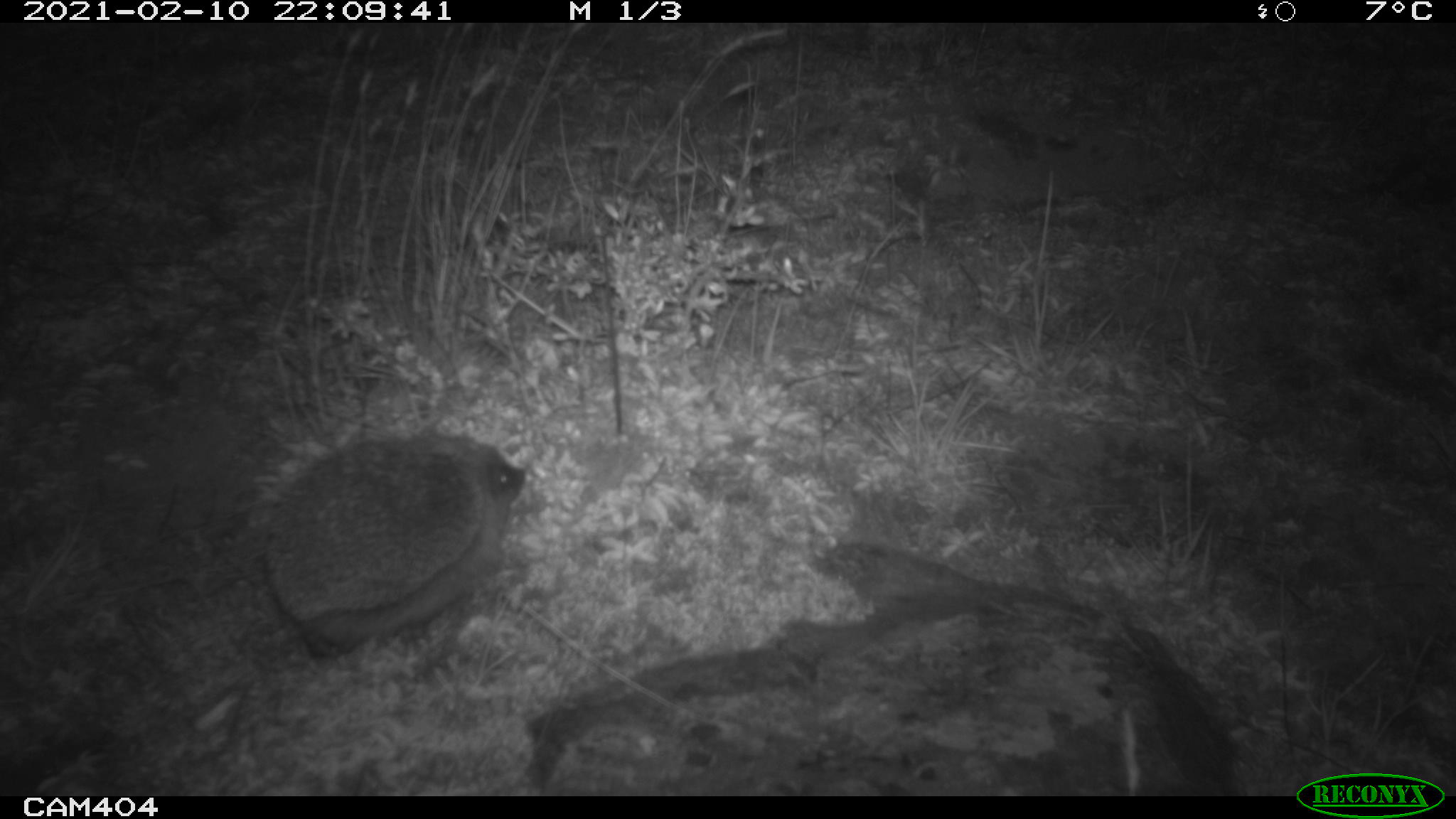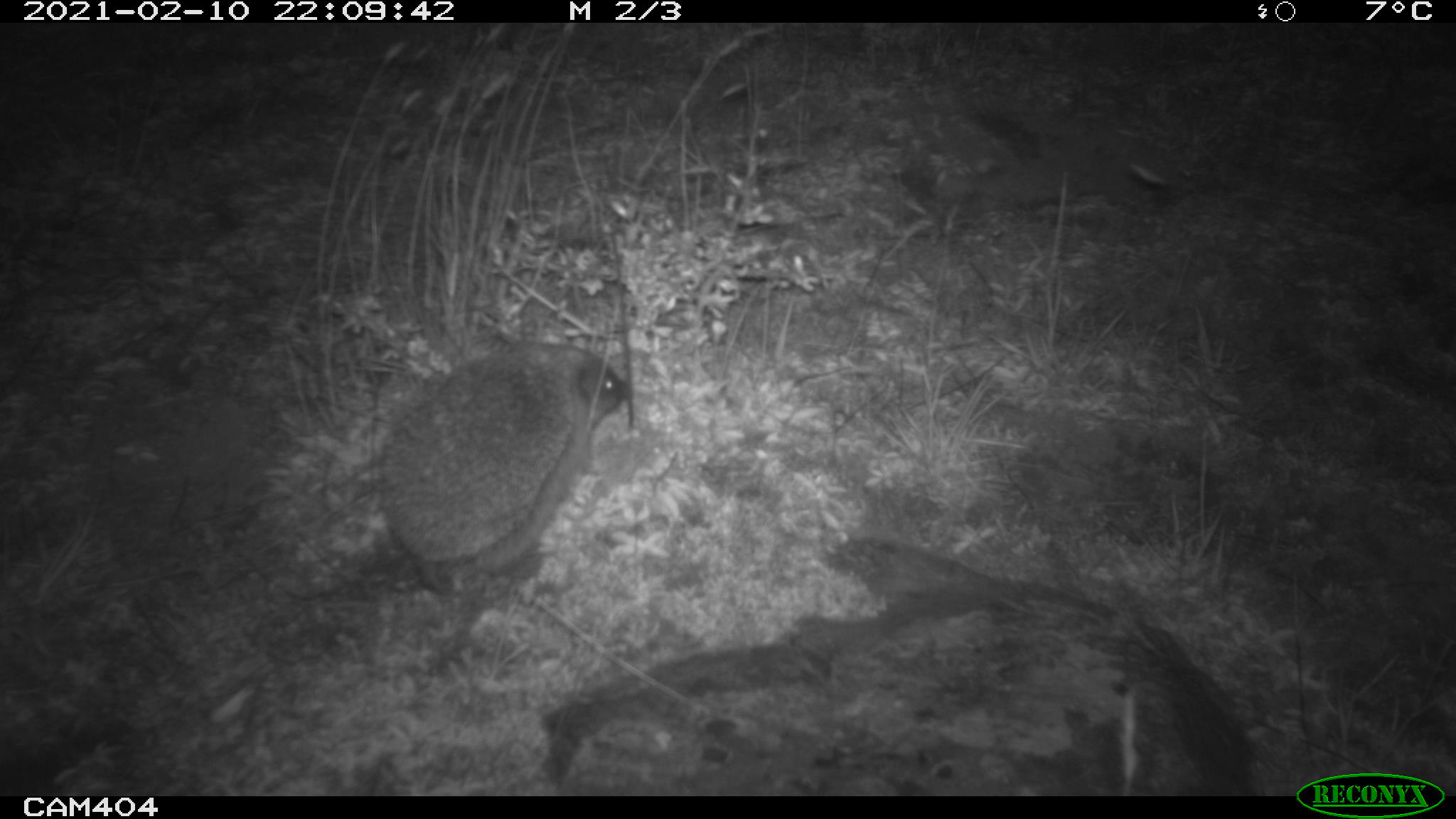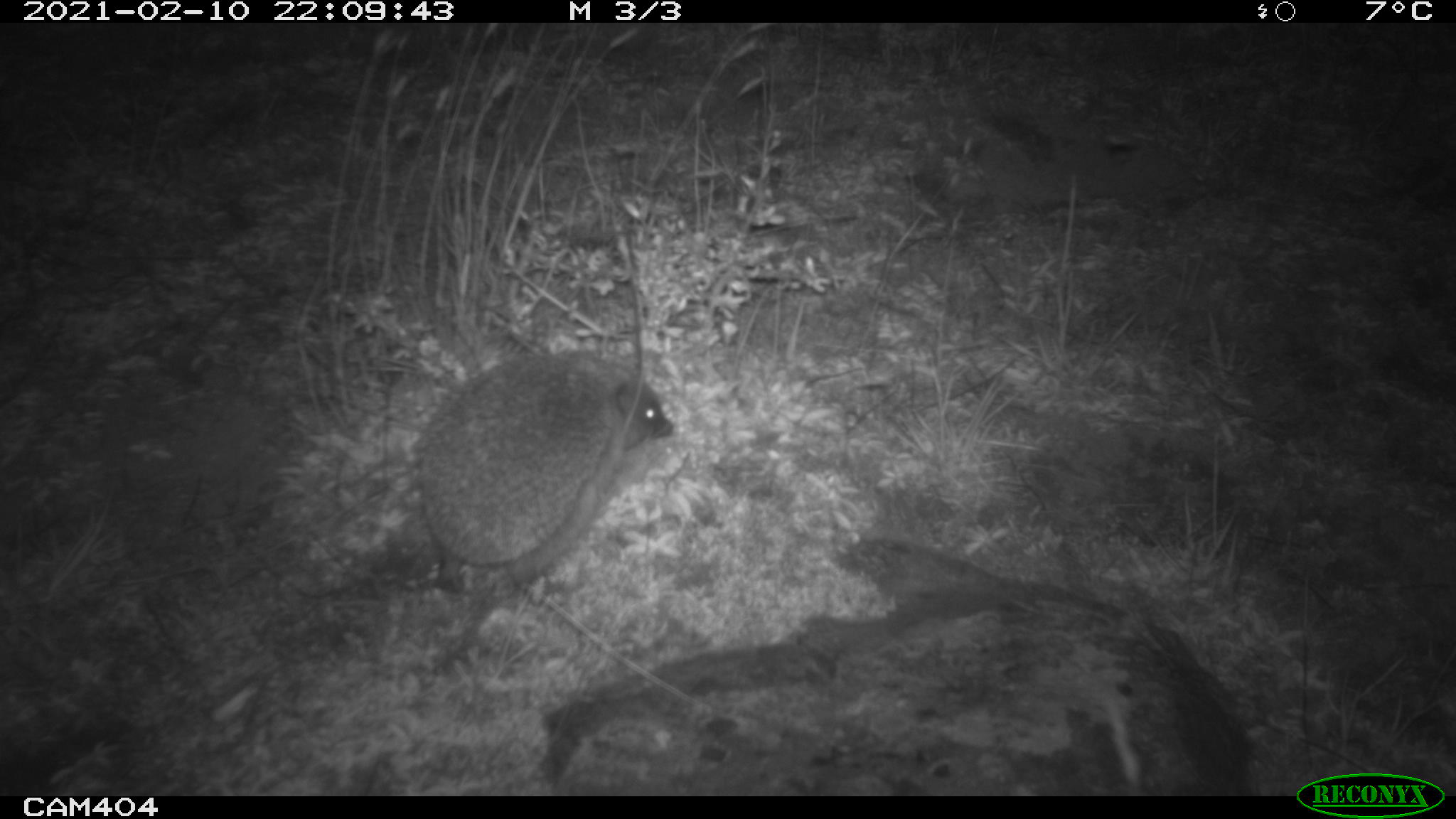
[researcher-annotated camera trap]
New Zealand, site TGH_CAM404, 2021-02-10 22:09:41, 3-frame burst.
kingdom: Animalia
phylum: Chordata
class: Mammalia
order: Eulipotyphla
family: Erinaceidae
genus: Erinaceus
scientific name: Erinaceus europaeus europaeus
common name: european hedgehog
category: hedgehog